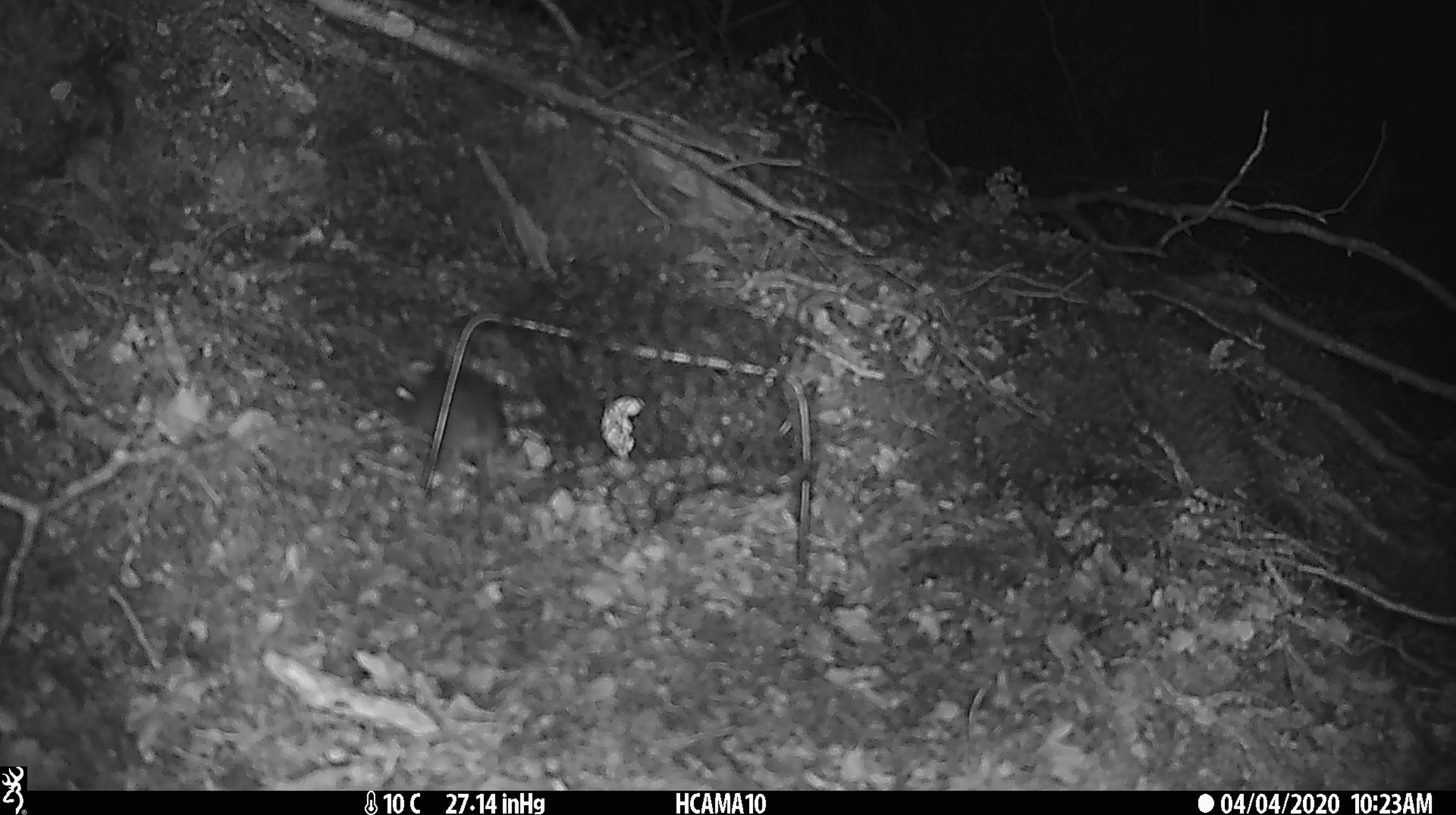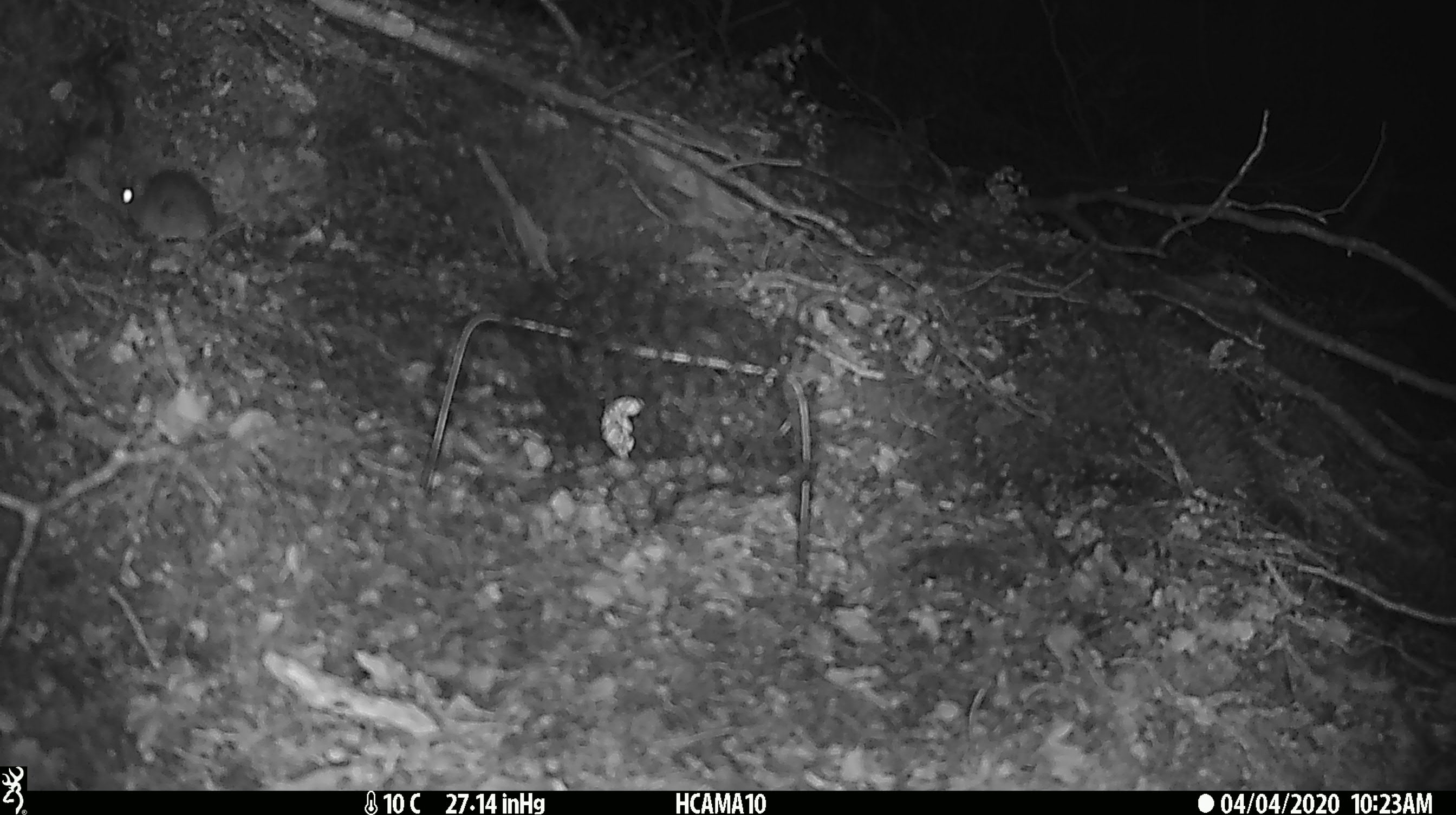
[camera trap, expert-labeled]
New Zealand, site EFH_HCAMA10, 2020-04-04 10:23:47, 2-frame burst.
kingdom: Animalia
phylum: Chordata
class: Mammalia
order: Rodentia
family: Muridae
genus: Mus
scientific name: Mus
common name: mouse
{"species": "mouse (Mus)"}